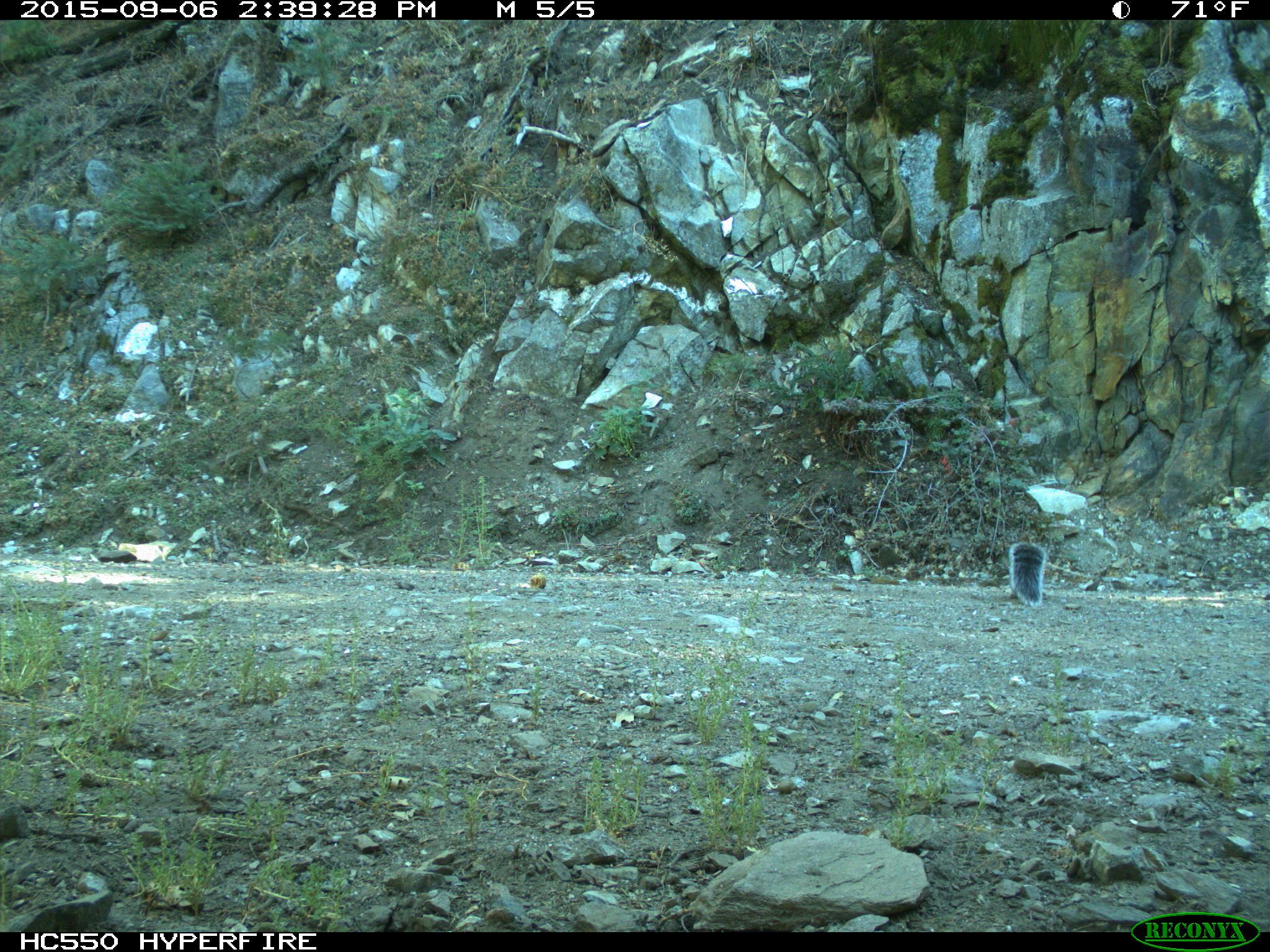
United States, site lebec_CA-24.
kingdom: Animalia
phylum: Chordata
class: Mammalia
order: Rodentia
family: Sciuridae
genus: Sciurus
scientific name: Sciurus carolinensis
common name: eastern gray squirrel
Sciurus carolinensis (eastern gray squirrel).